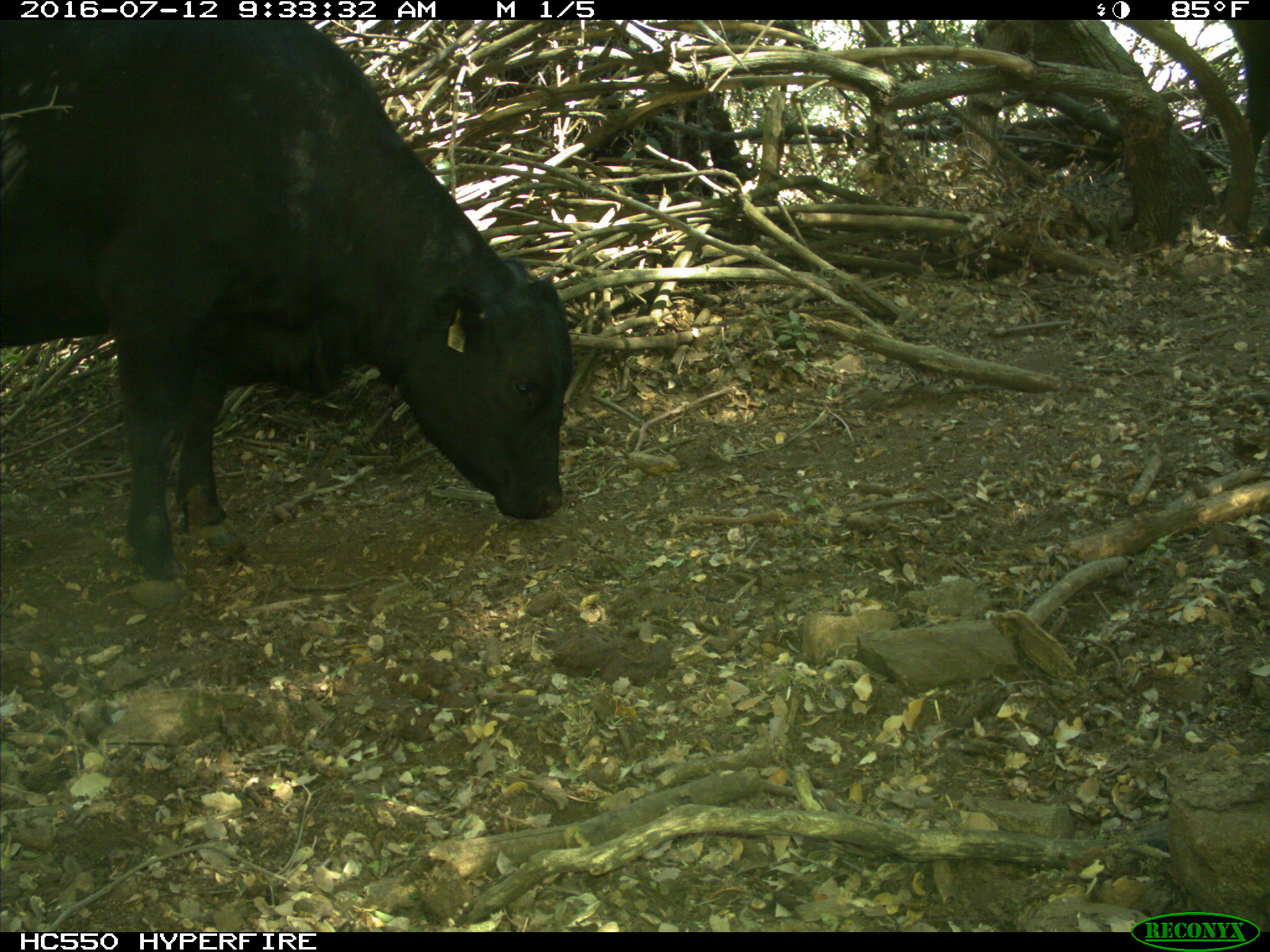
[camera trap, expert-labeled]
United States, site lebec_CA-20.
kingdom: Animalia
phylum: Chordata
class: Mammalia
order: Artiodactyla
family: Bovidae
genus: Bos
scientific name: Bos taurus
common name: domestic cow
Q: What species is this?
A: Bos taurus (domestic cow).